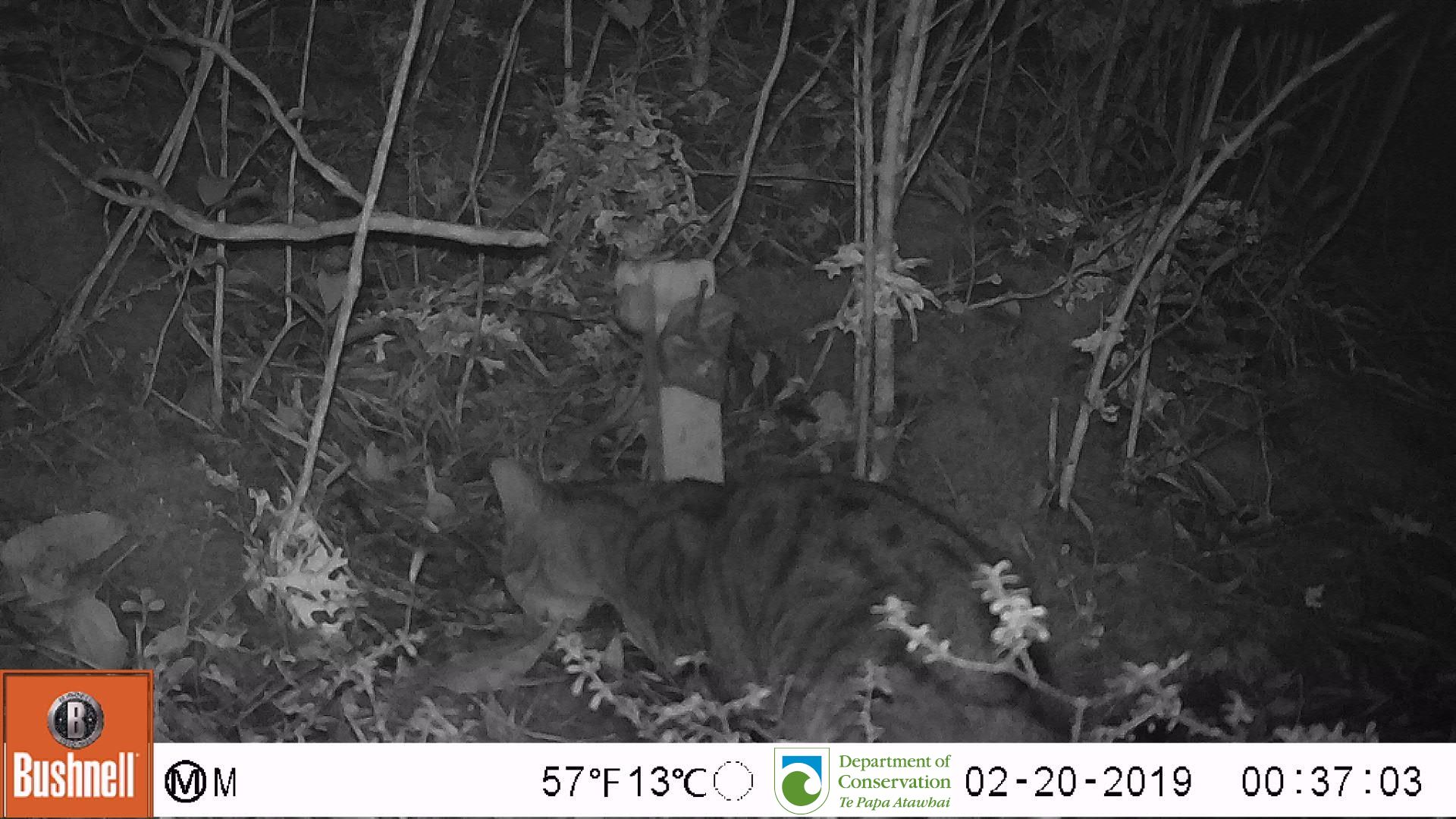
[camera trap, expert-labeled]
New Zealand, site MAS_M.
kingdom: Animalia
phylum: Chordata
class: Mammalia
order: Carnivora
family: Felidae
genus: Felis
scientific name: Felis catus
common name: domestic cat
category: cat